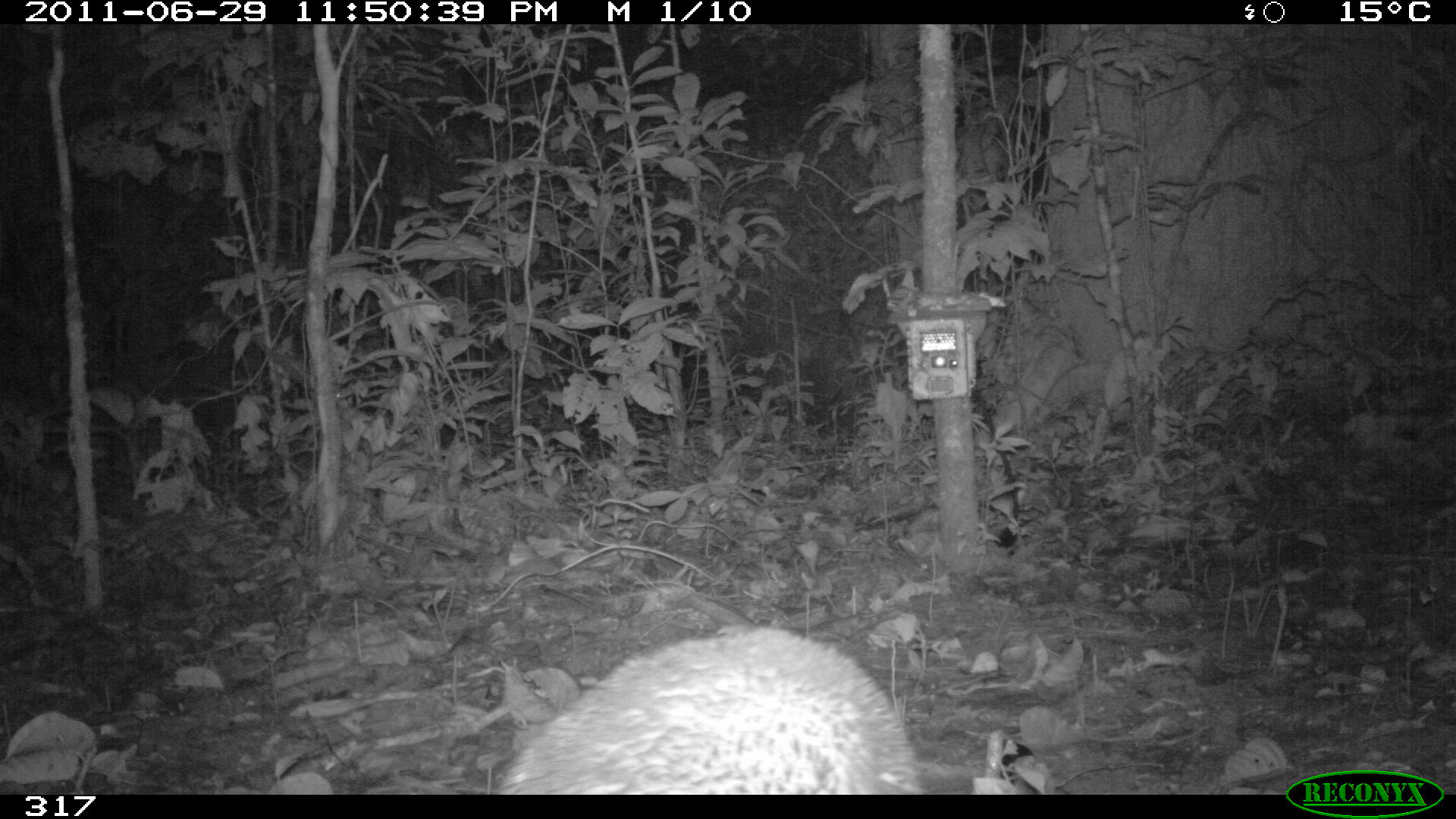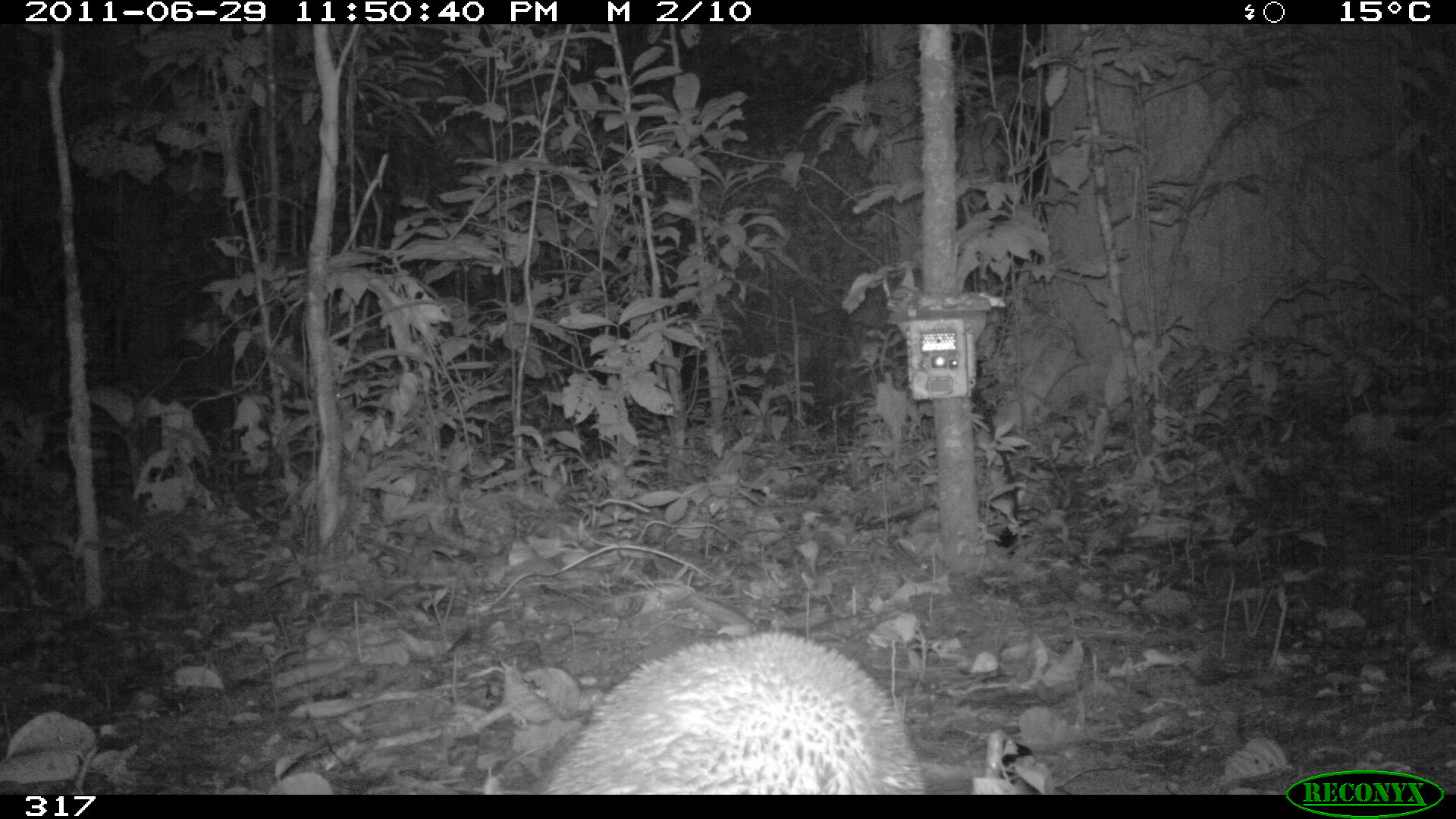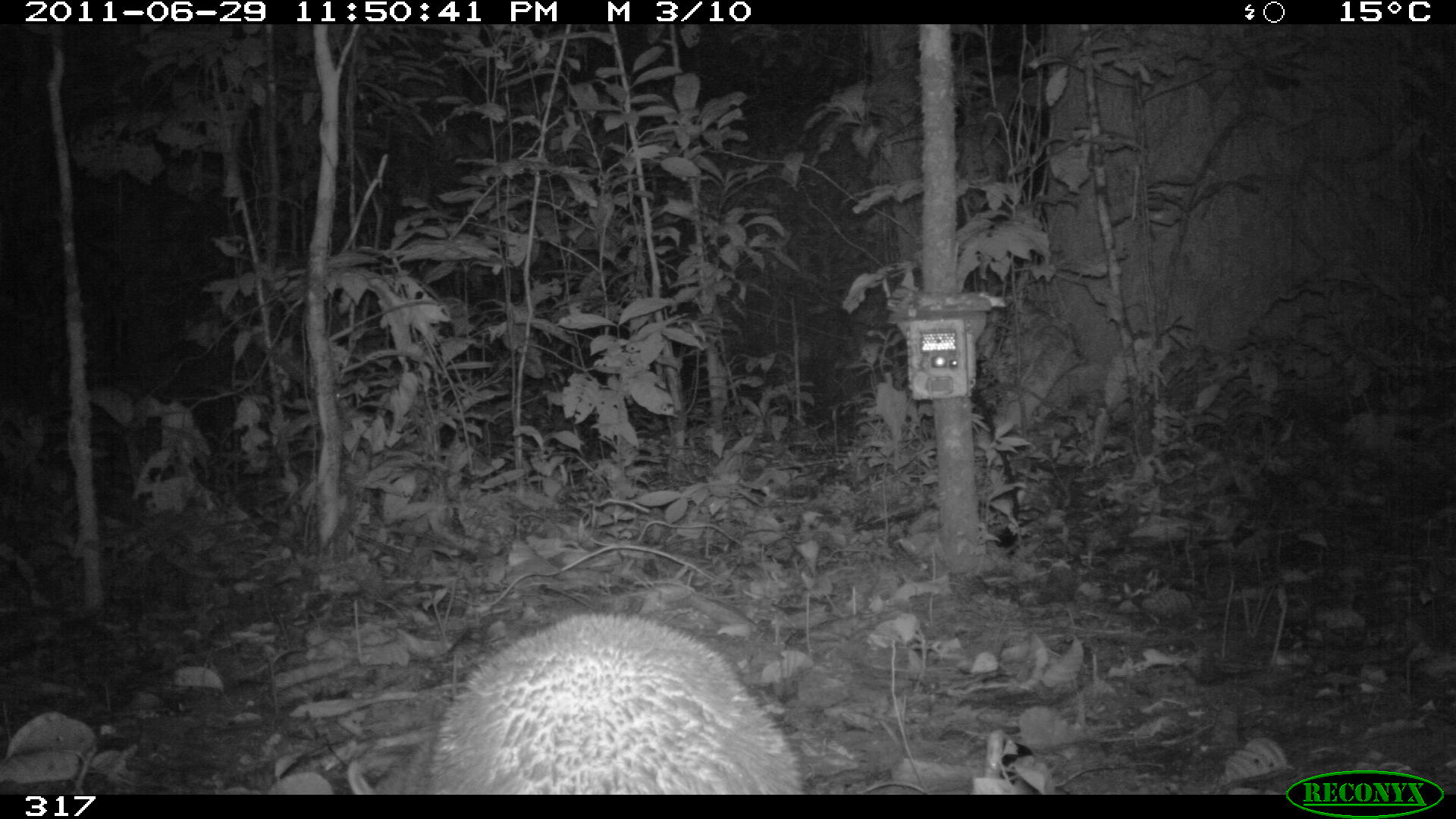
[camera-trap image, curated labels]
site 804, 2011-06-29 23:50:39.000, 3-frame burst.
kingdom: Animalia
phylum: Chordata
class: Mammalia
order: Rodentia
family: Cuniculidae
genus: Cuniculus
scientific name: Cuniculus paca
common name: spotted paca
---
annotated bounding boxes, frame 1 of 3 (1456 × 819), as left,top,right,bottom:
cuniculus paca: 499,626,923,793